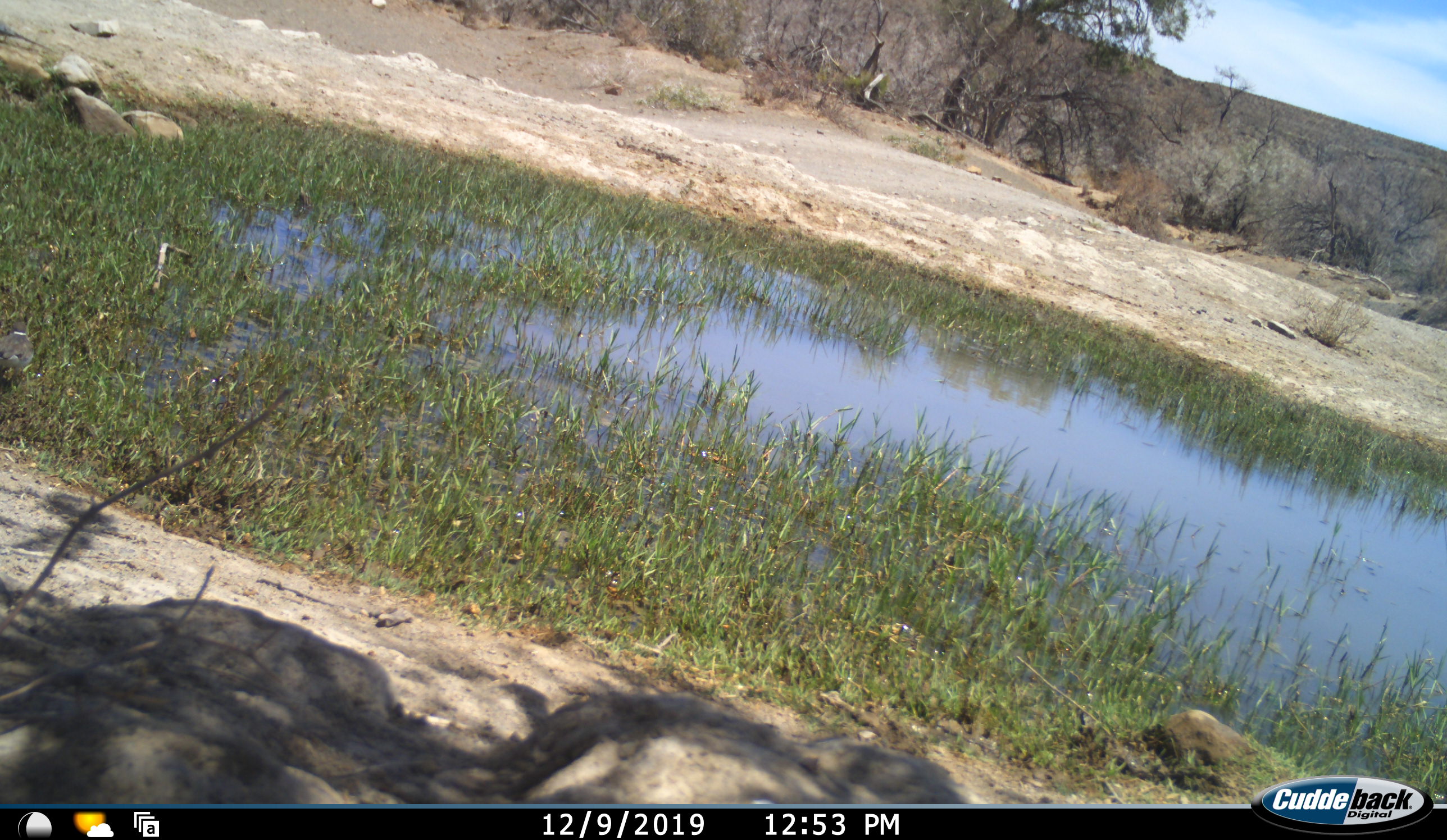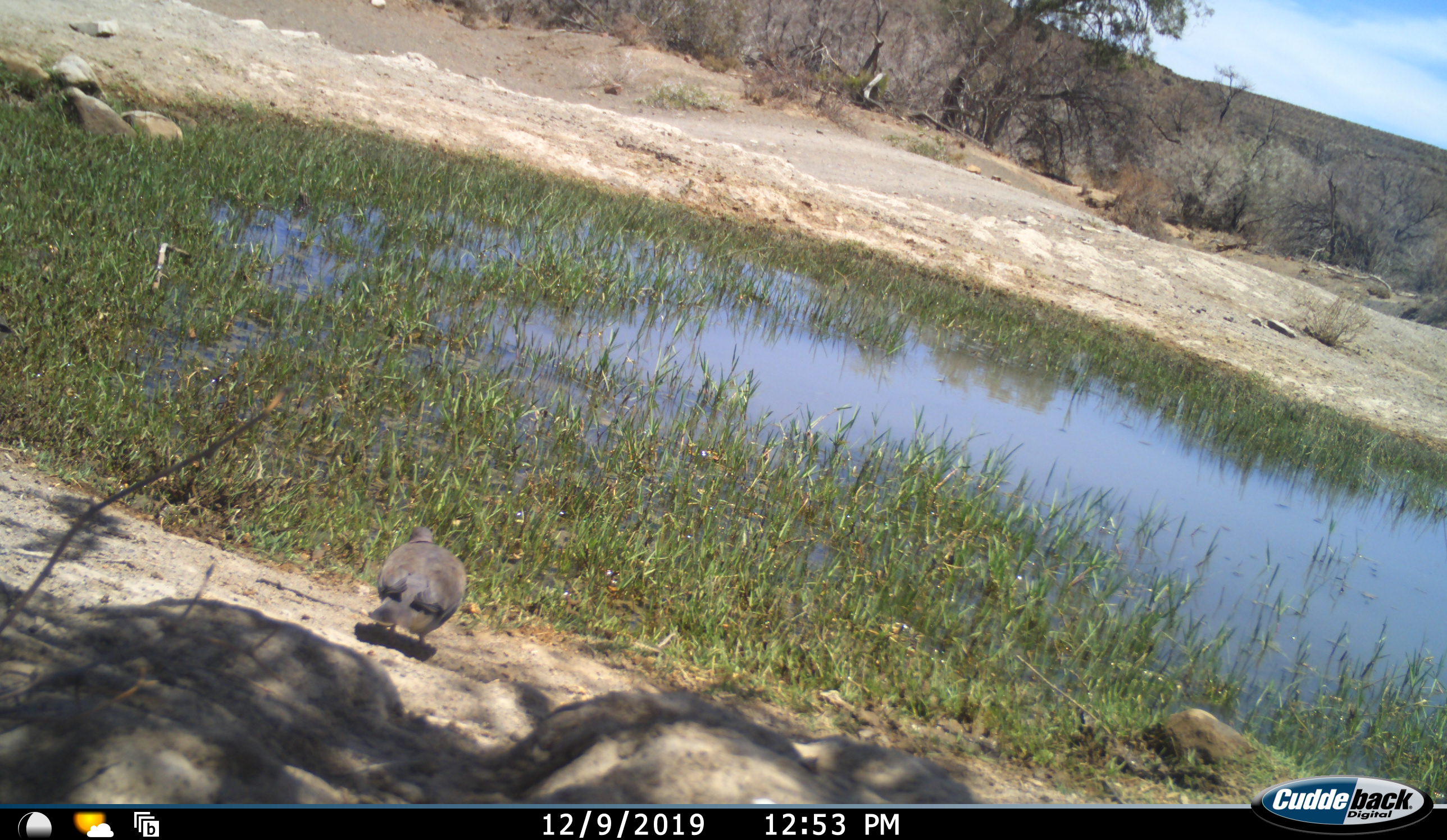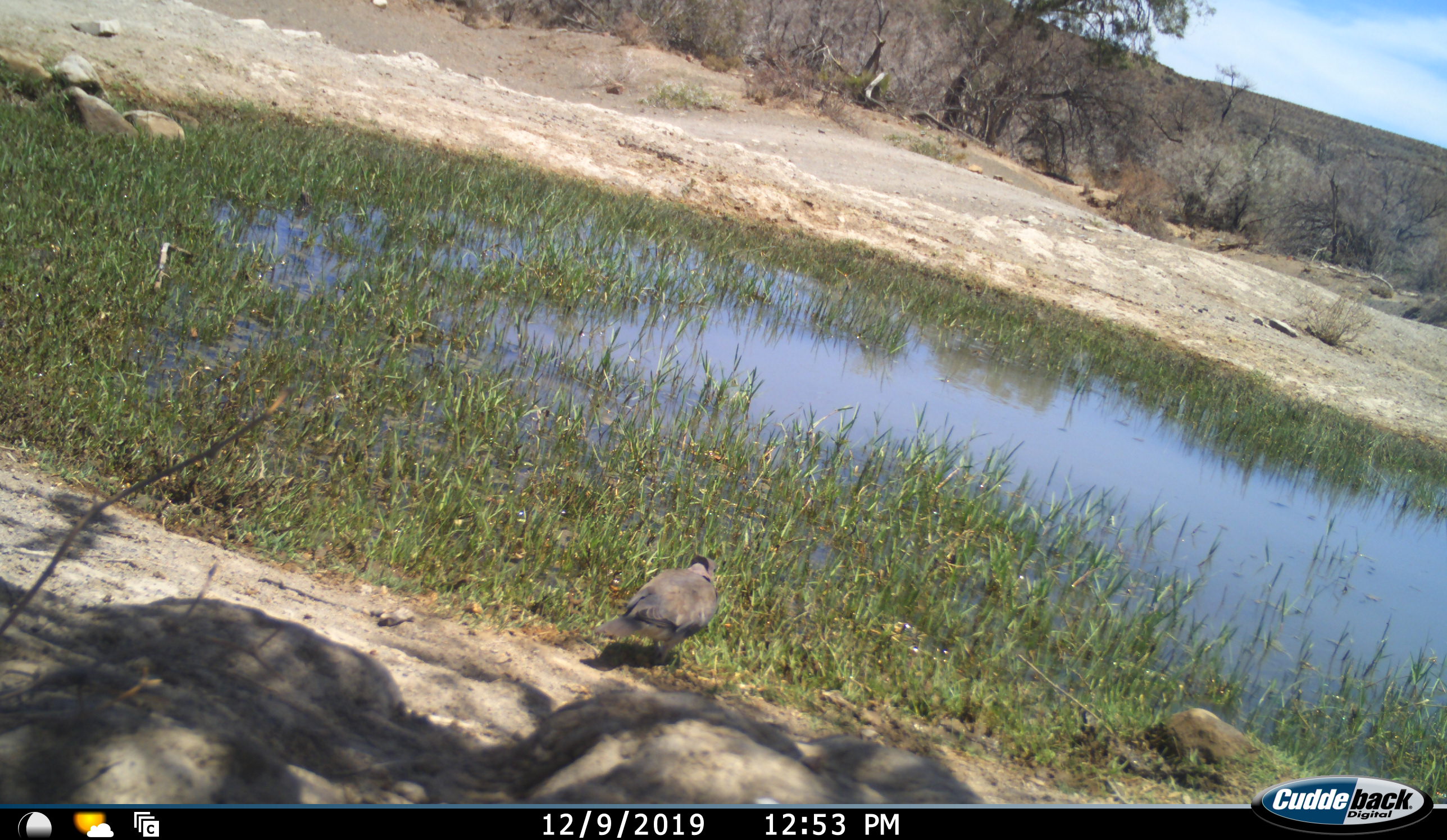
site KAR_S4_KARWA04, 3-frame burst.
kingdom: Animalia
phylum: Chordata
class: Aves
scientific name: Aves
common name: bird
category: birdother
Birdother (bird) (Aves), count 1. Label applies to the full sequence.